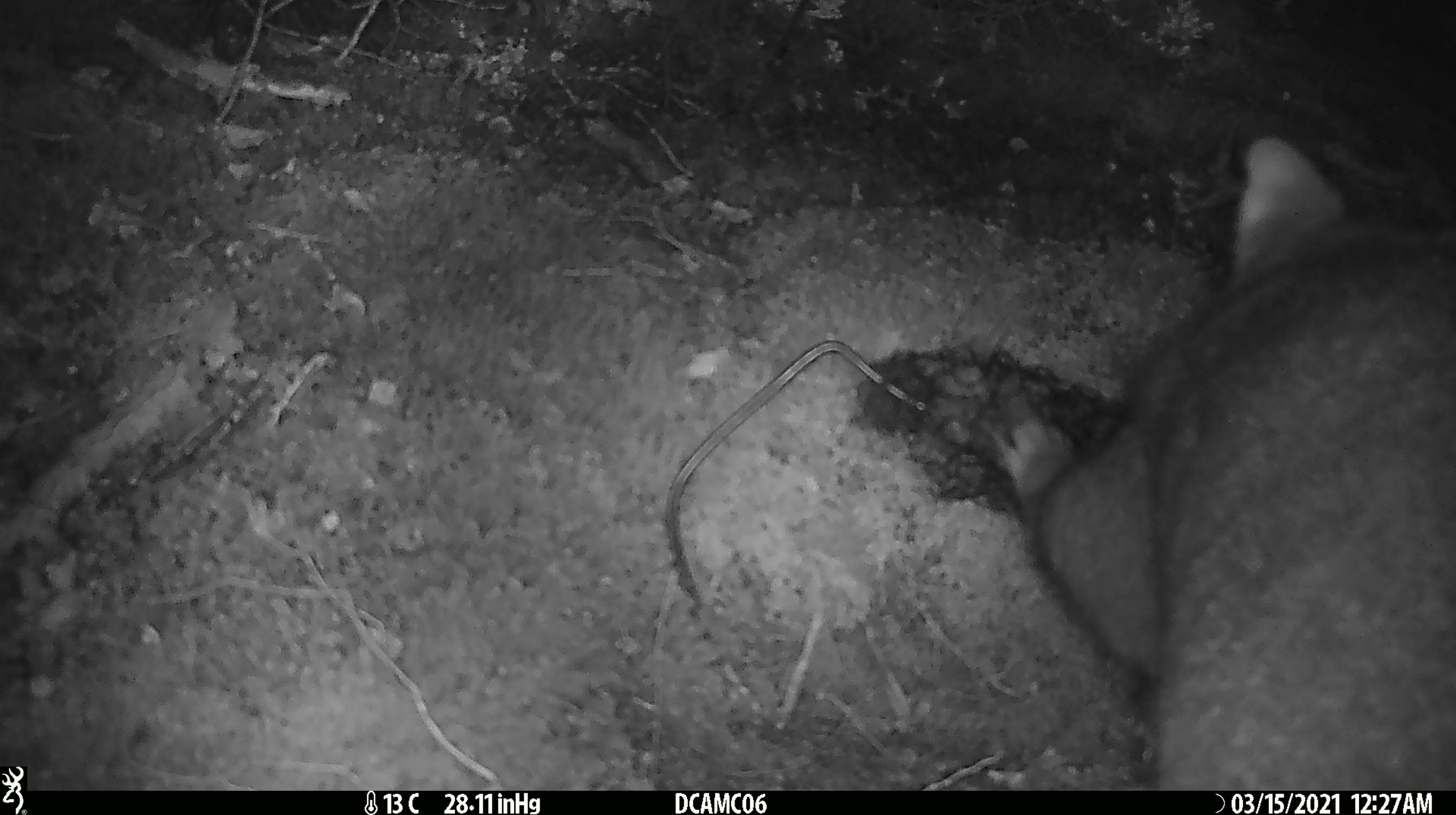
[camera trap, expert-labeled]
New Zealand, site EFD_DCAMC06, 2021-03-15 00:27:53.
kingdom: Animalia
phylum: Chordata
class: Mammalia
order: Diprotodontia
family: Phalangeridae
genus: Trichosurus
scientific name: Trichosurus vulpecula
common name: common brushtail possum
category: possum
Possum (common brushtail possum) (Trichosurus vulpecula).